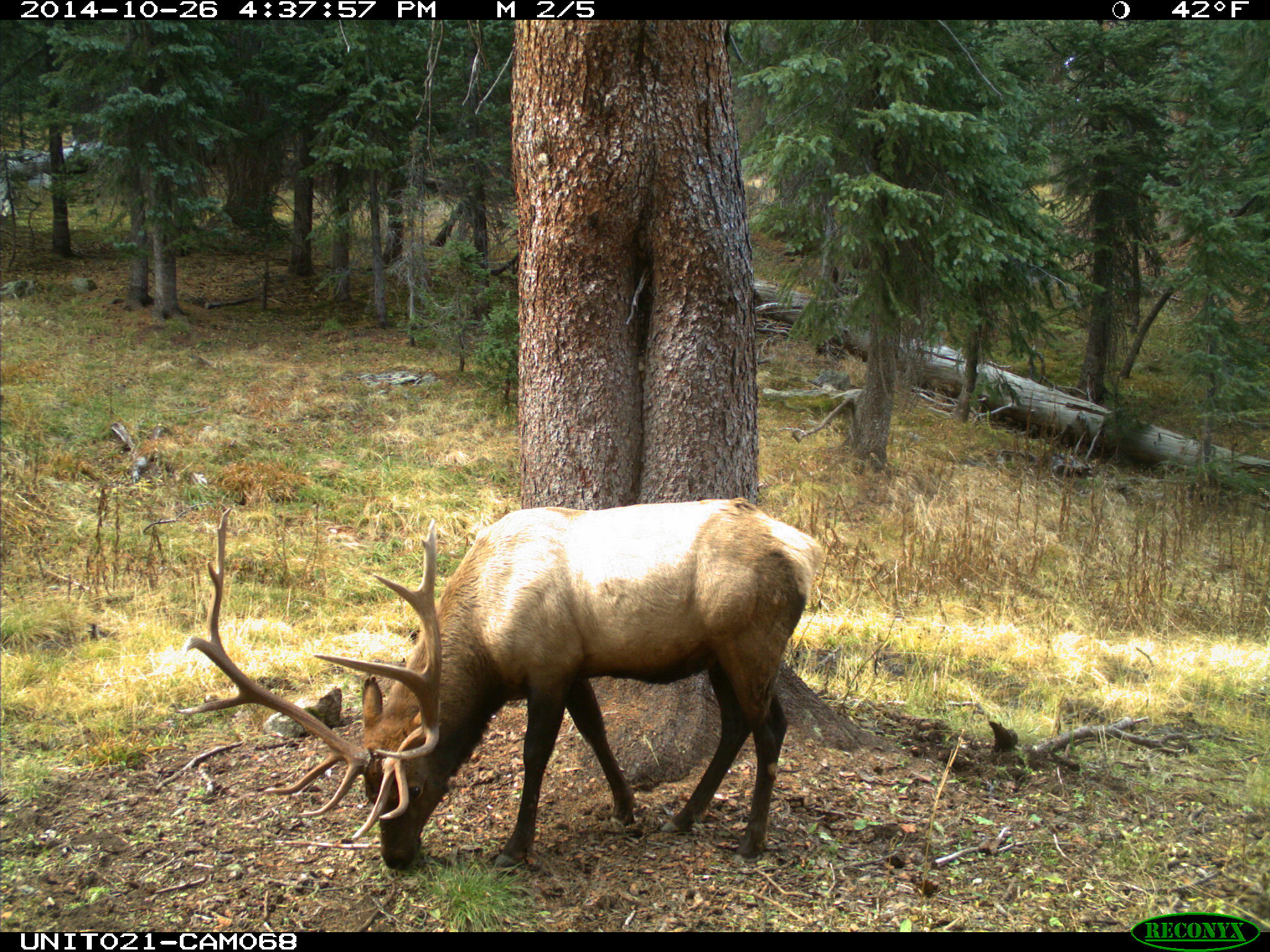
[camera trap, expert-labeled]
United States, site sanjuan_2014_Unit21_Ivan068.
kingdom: Animalia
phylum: Chordata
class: Mammalia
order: Artiodactyla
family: Cervidae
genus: Cervus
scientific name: Cervus elaphus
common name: red deer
Cervus elaphus (red deer).